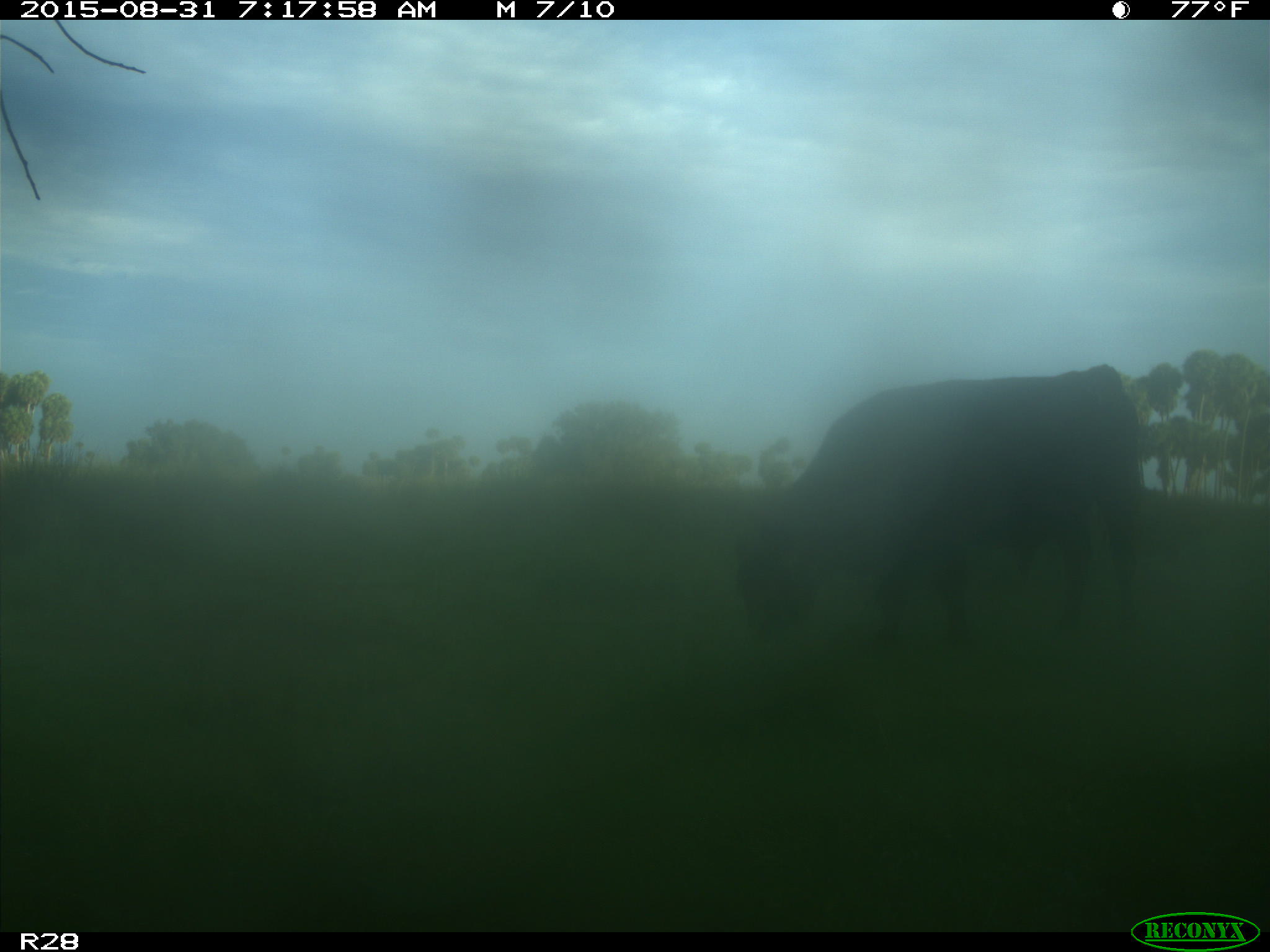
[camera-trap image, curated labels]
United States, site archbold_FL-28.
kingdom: Animalia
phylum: Chordata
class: Mammalia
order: Artiodactyla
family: Bovidae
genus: Bos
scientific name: Bos taurus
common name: domestic cow